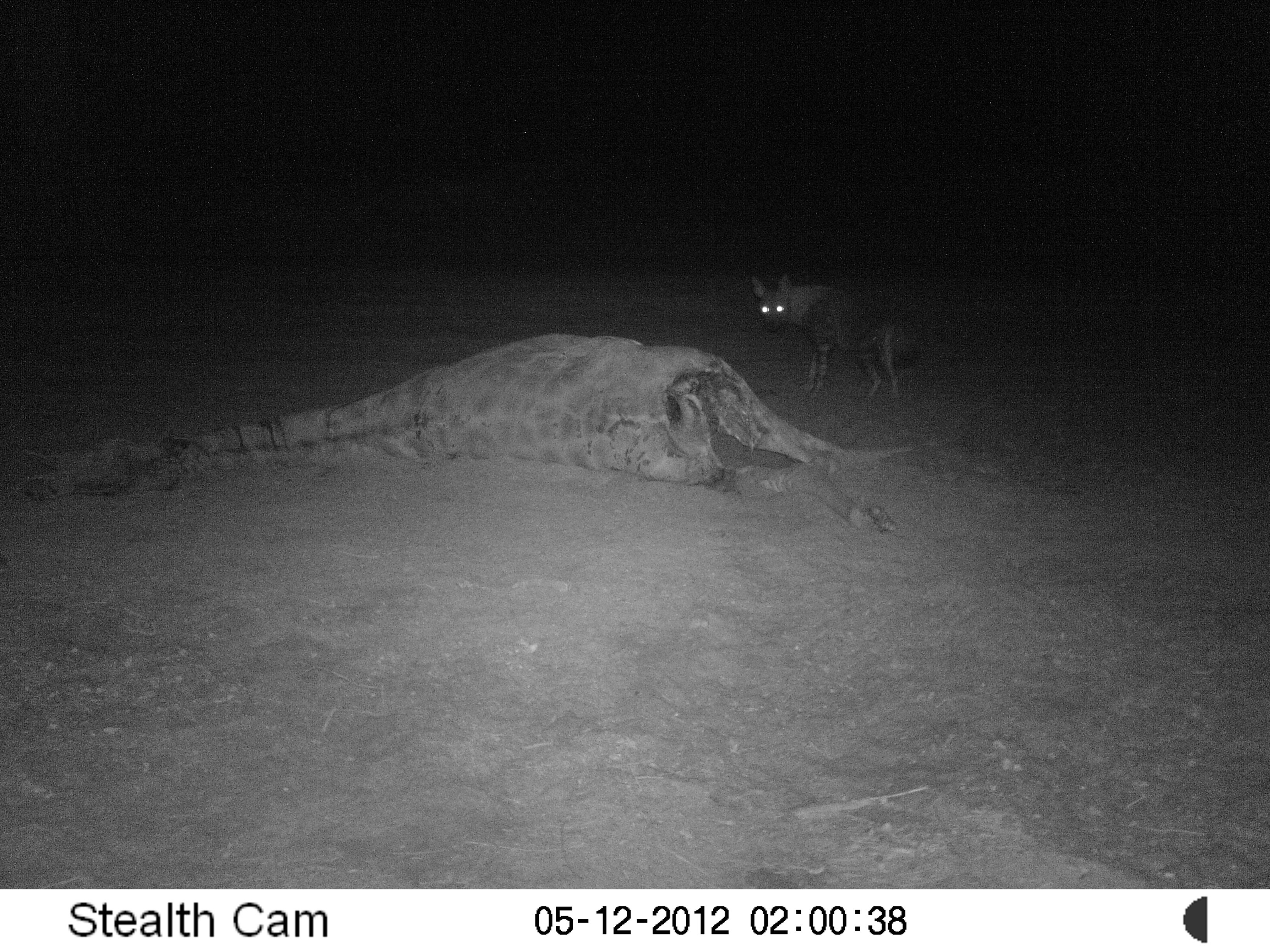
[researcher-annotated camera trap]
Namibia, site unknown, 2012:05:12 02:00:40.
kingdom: Animalia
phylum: Chordata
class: Mammalia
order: Carnivora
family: Hyaenidae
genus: Parahyaena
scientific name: Parahyaena brunnea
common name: brown hyena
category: hyaena brunnea